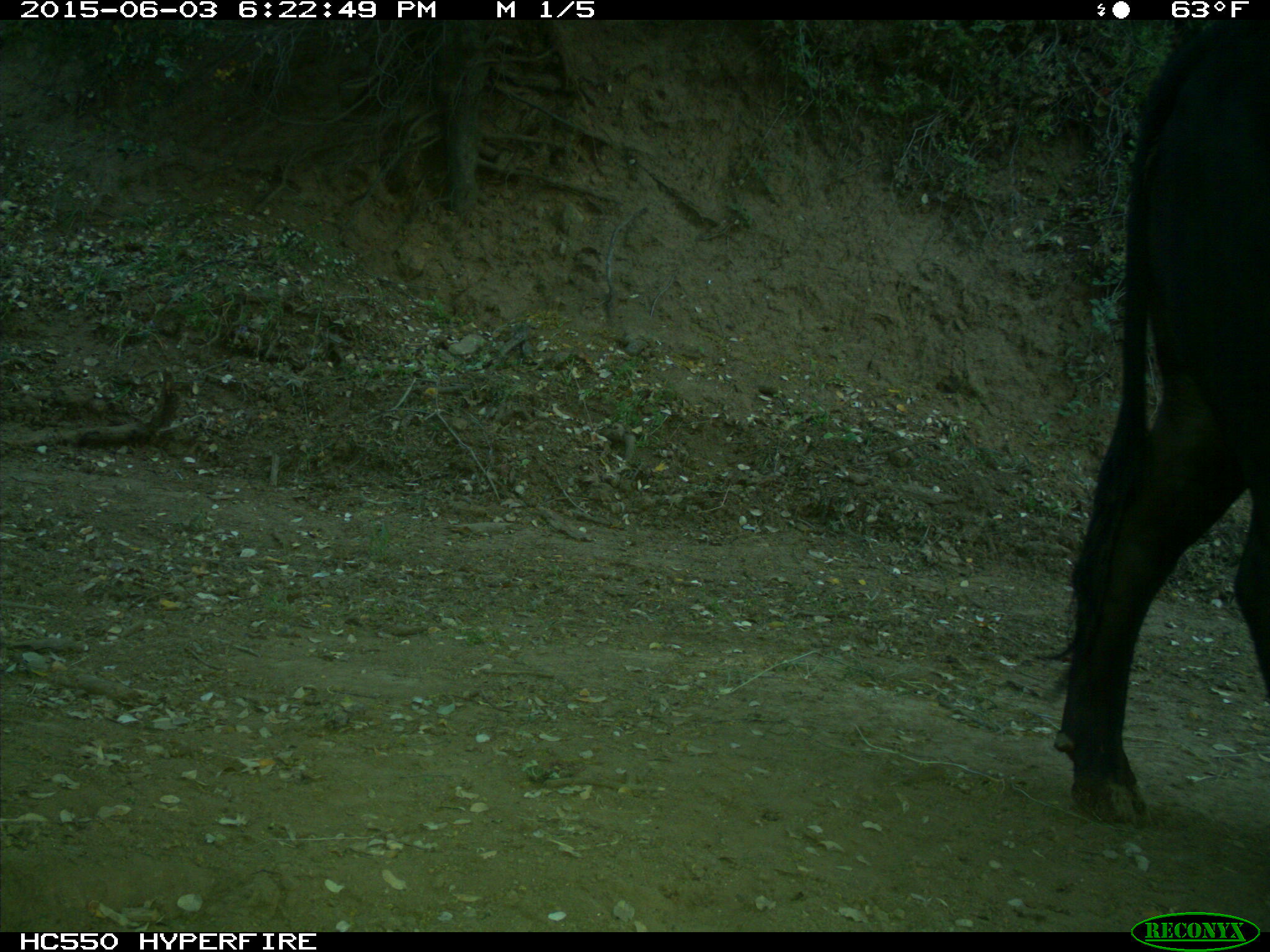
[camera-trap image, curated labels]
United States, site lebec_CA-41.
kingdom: Animalia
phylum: Chordata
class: Mammalia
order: Artiodactyla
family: Bovidae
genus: Bos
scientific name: Bos taurus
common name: domestic cow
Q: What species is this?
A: Bos taurus (domestic cow).